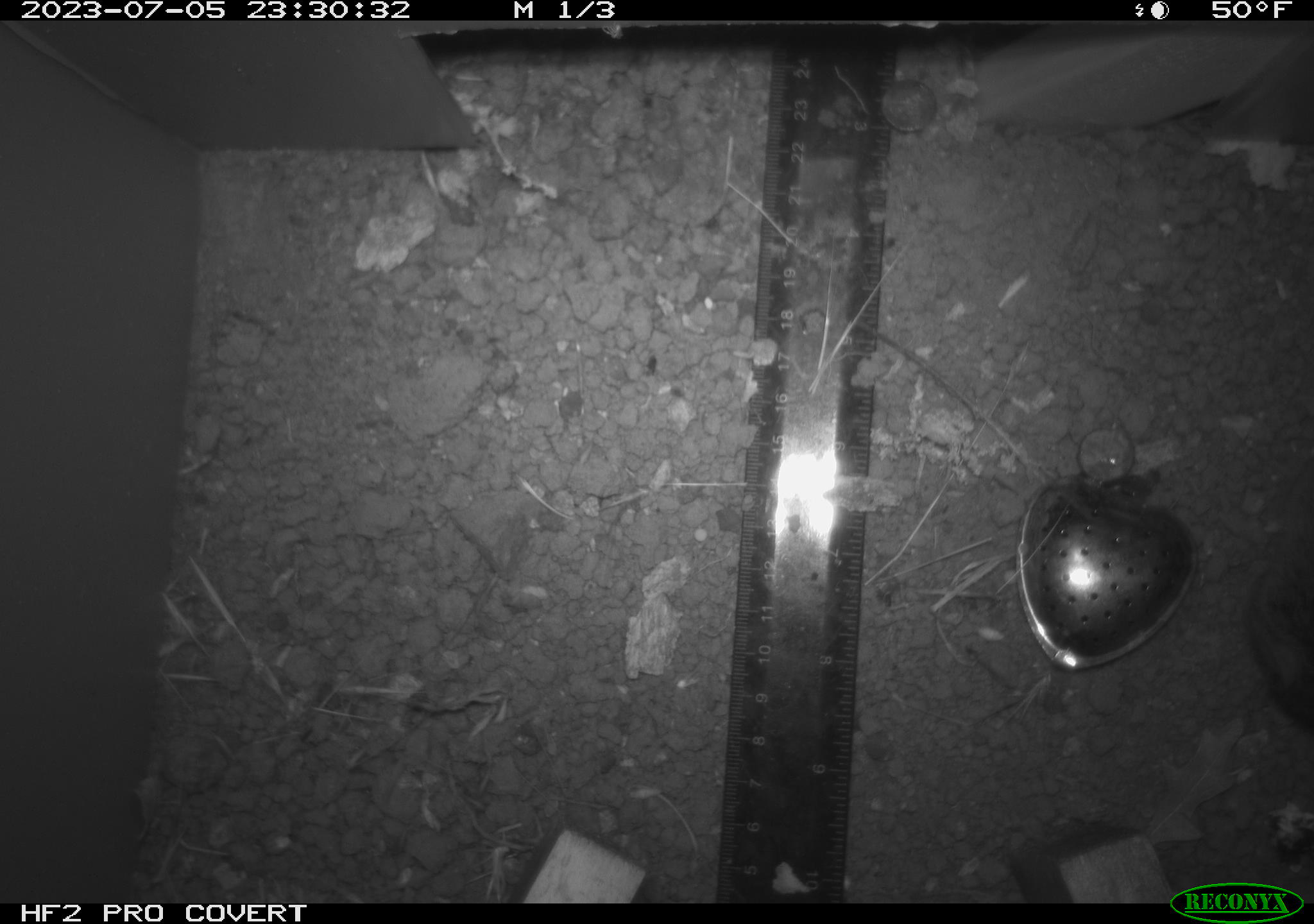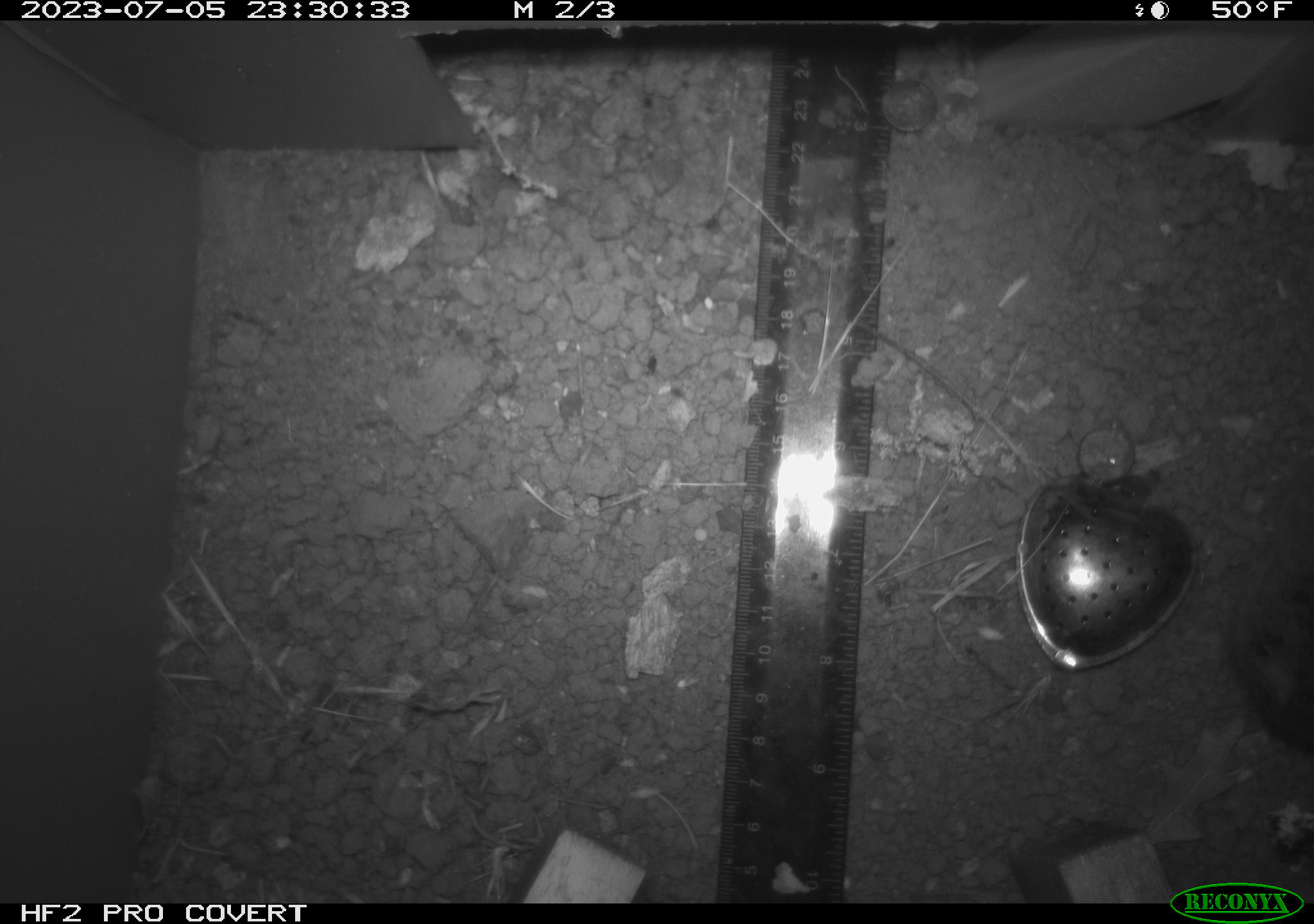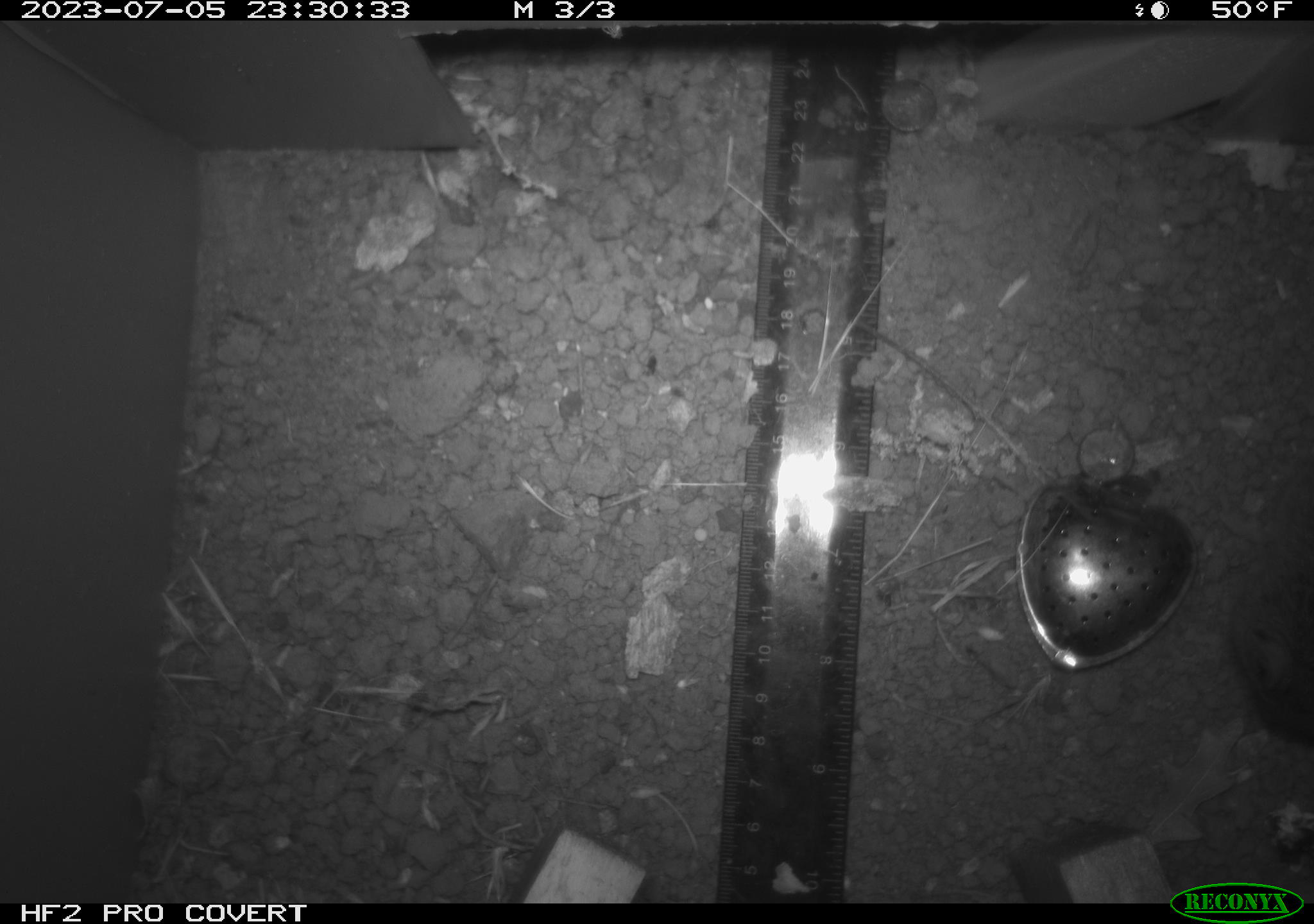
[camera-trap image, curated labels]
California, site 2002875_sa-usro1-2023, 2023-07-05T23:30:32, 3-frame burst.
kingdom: Animalia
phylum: Chordata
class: Mammalia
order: Rodentia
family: Cricetidae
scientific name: Arvicolinae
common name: voles, lemmings, and muskrats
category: arvicolinae subfamily